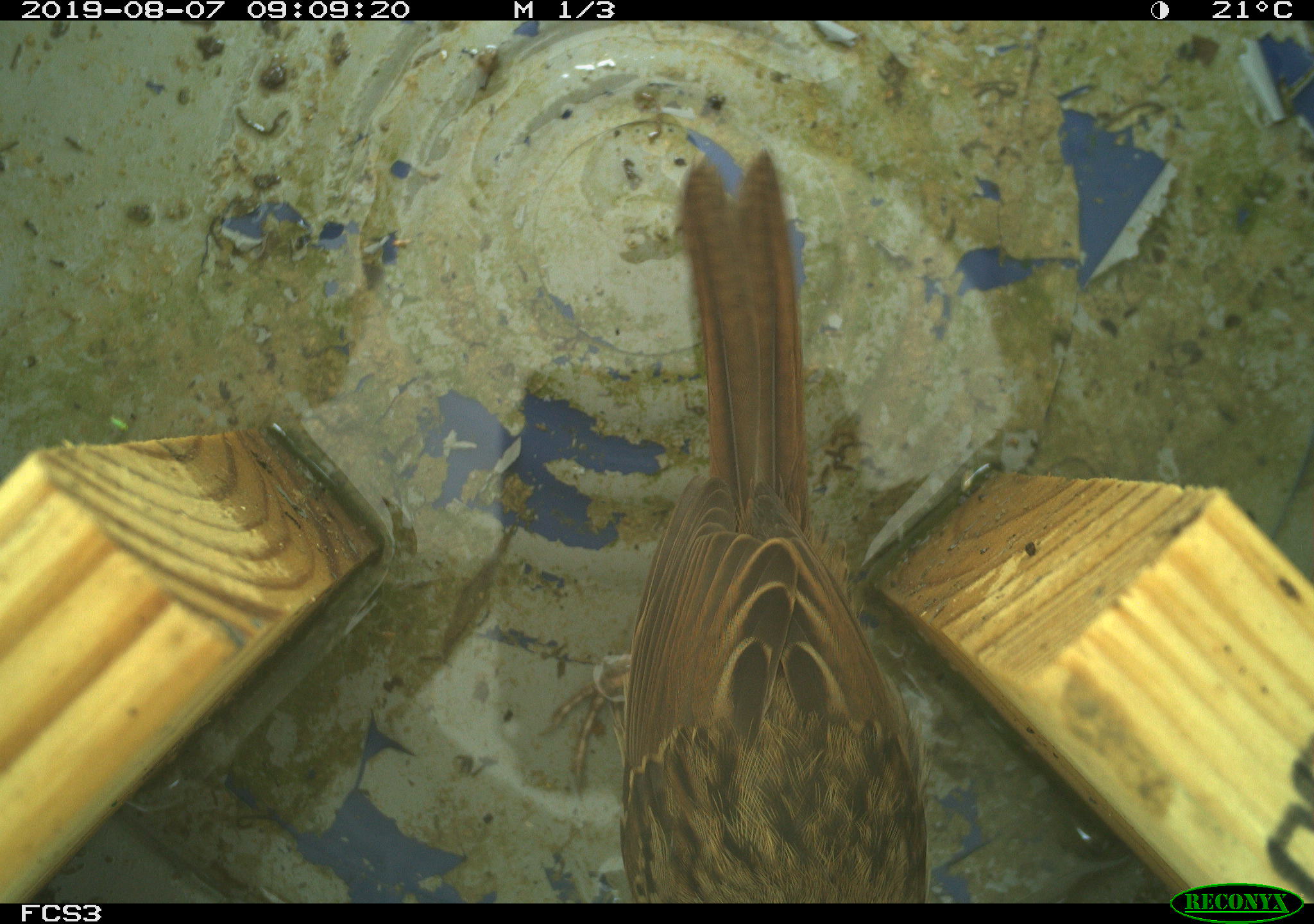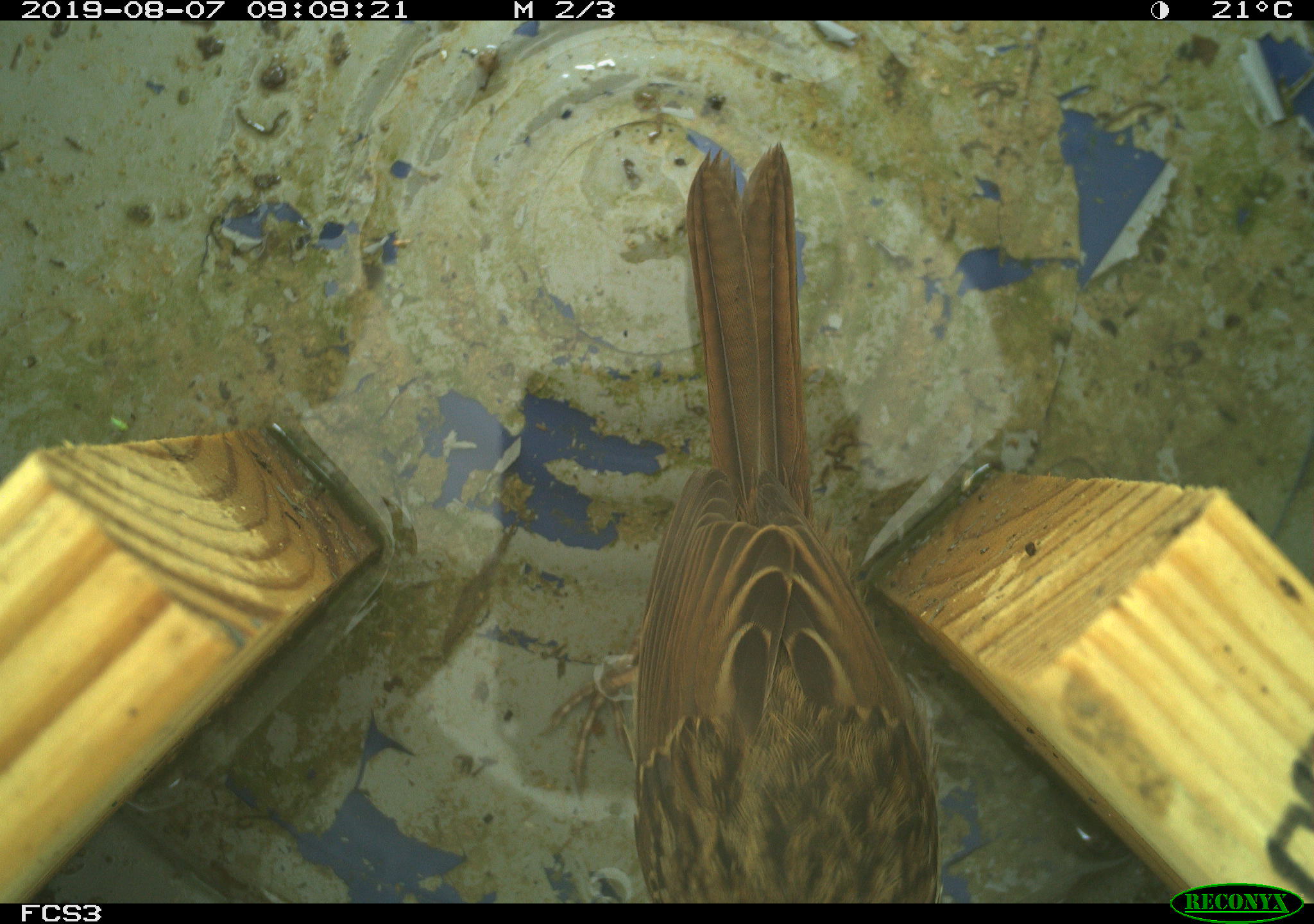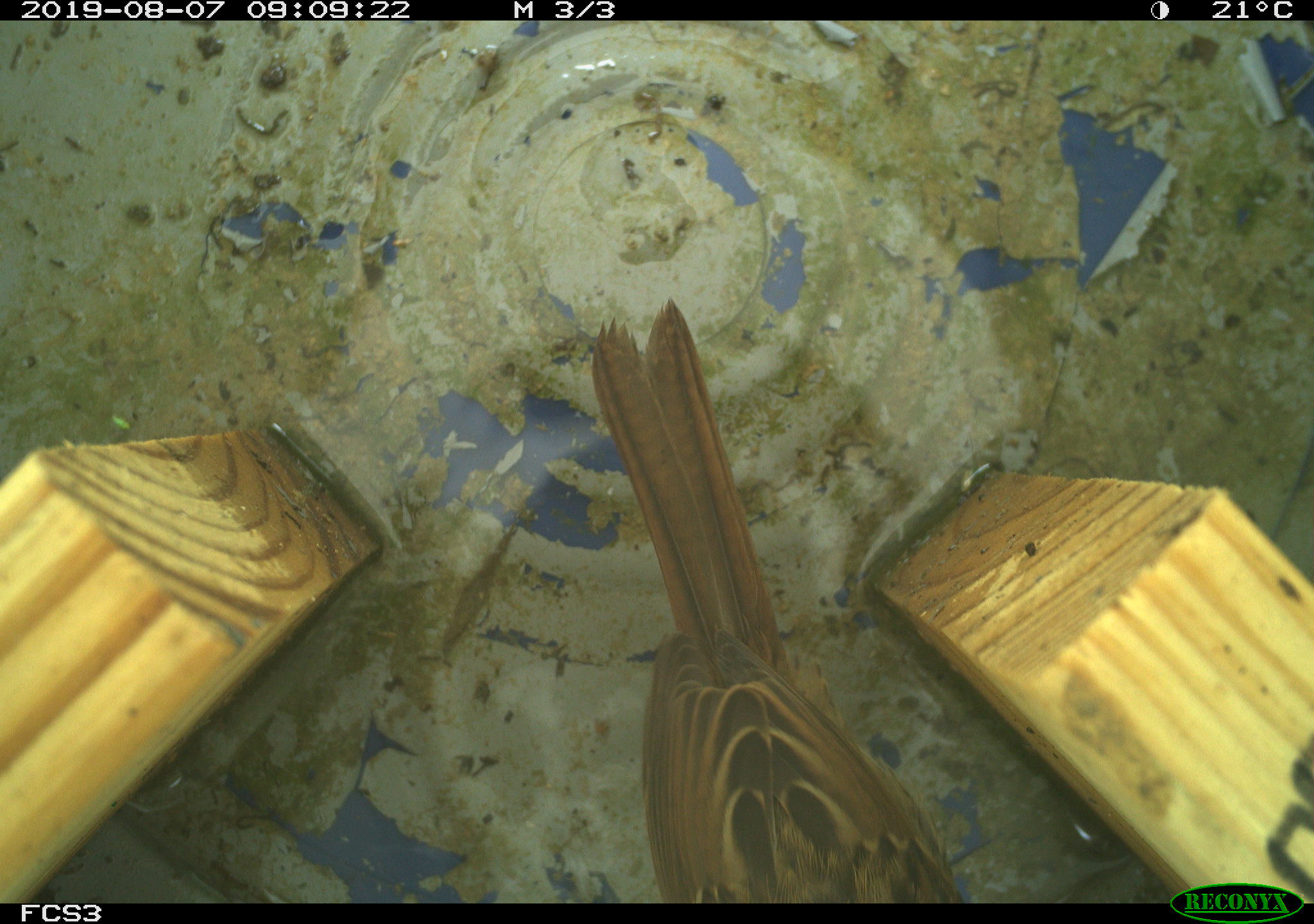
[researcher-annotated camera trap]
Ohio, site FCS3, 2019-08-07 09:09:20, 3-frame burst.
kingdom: Animalia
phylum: Chordata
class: Aves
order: Passeriformes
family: Passerellidae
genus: Melospiza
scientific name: Melospiza melodia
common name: song sparrow